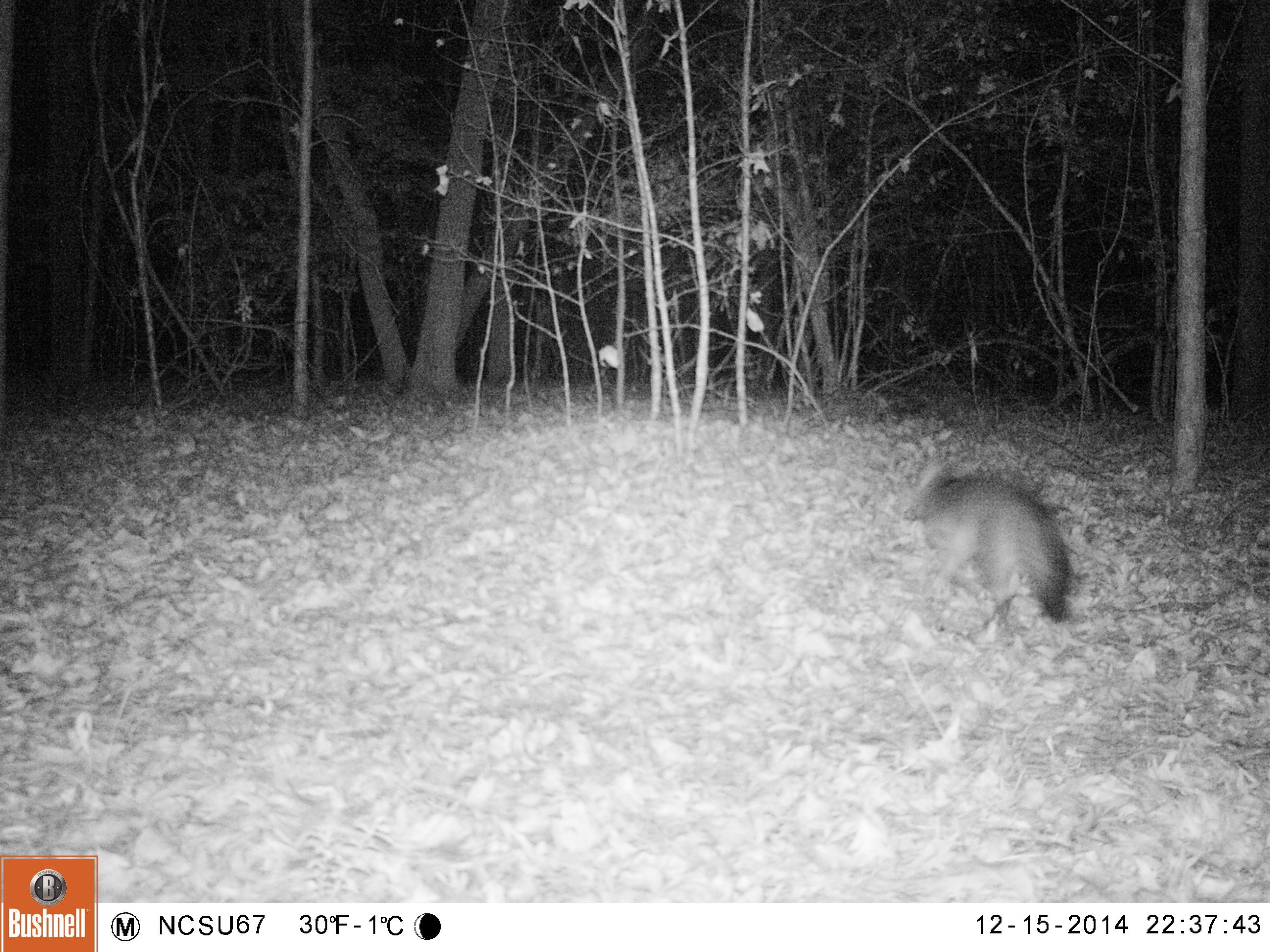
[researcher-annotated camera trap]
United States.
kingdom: Animalia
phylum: Chordata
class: Mammalia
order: Carnivora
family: Canidae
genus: Urocyon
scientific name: Urocyon cinereoargenteus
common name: gray fox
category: Grey Fox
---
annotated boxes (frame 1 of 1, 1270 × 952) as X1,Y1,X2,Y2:
Grey Fox: 891,460,1089,640